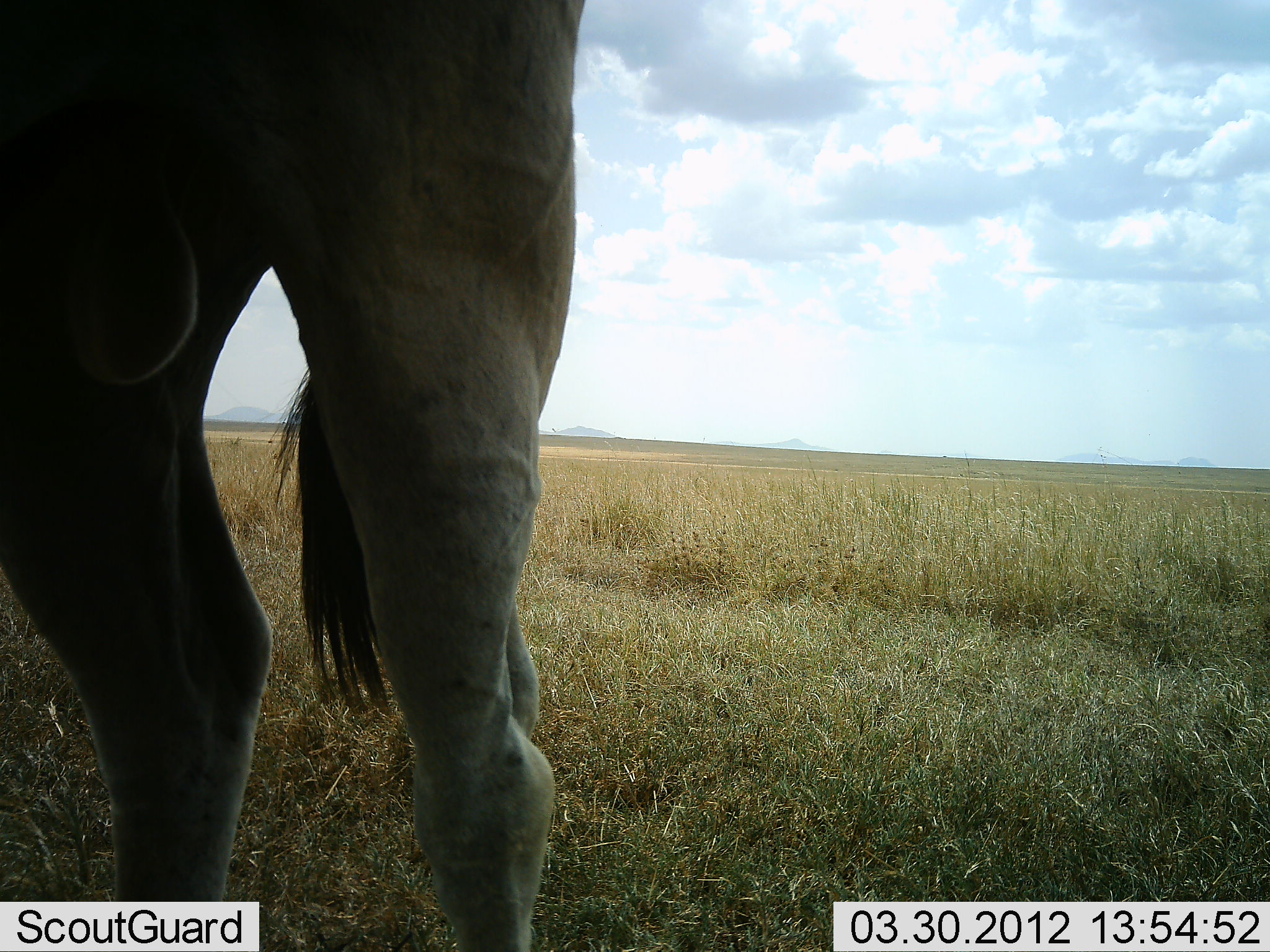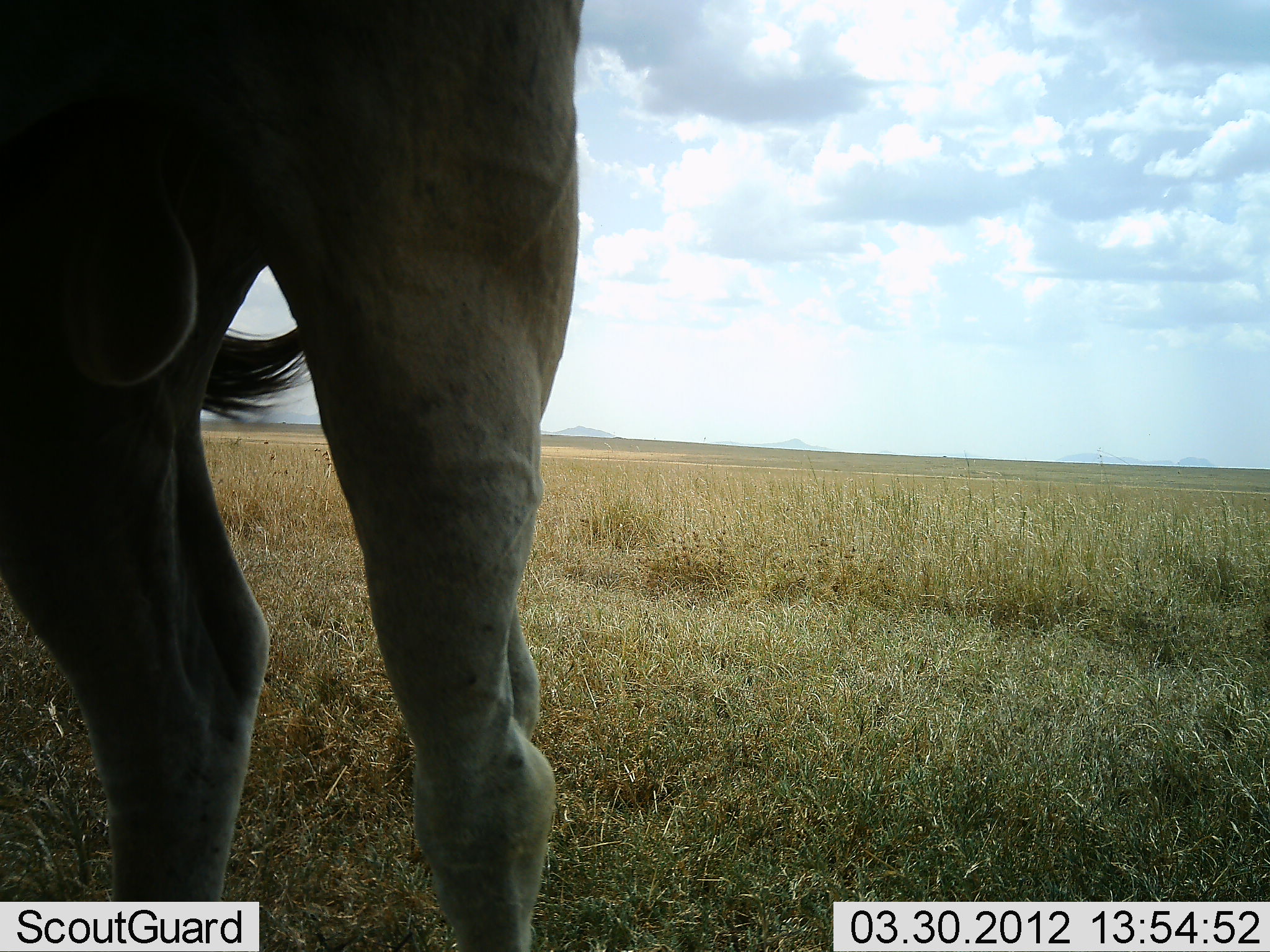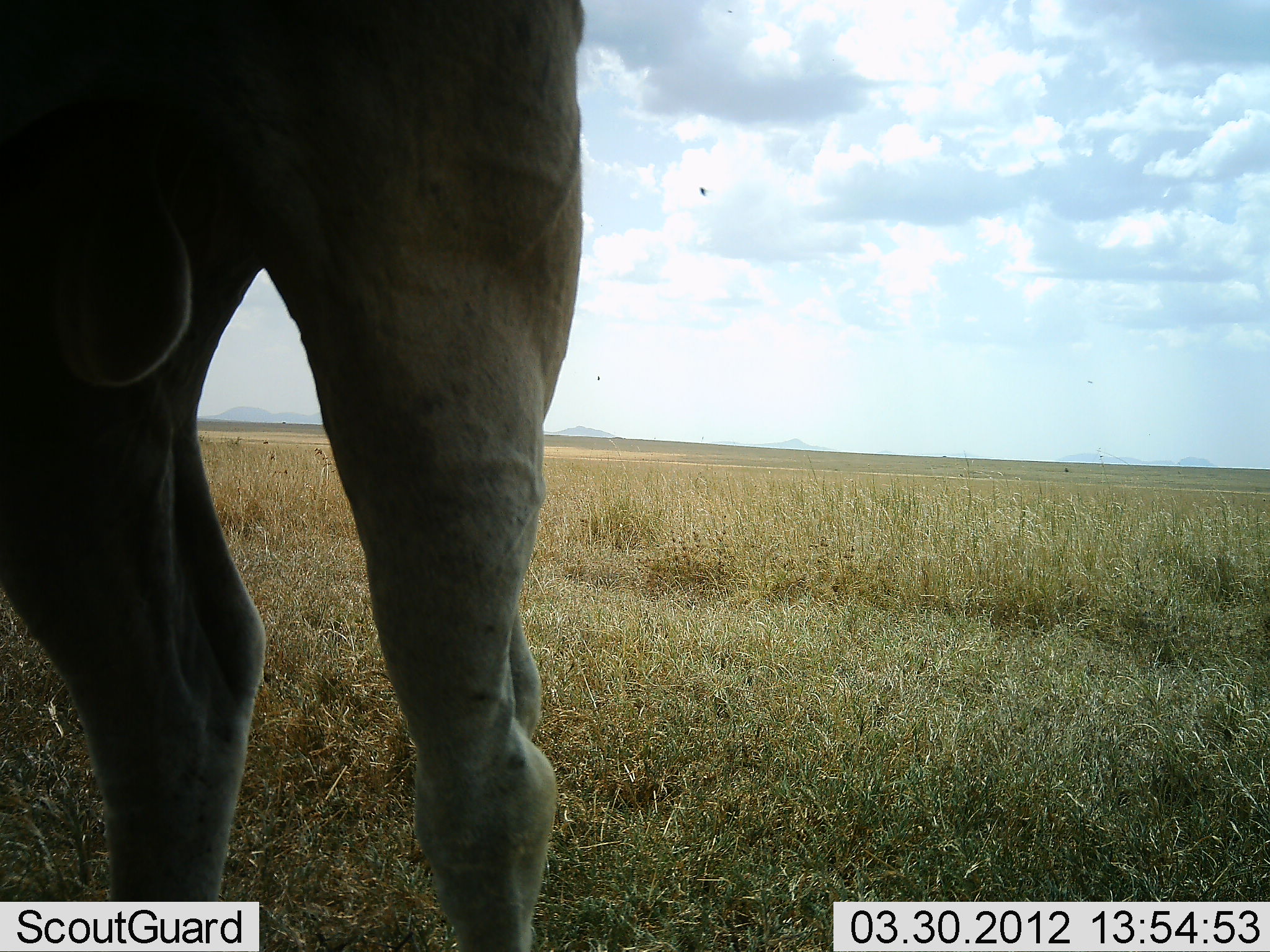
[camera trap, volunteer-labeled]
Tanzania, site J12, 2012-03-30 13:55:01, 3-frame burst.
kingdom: Animalia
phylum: Chordata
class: Mammalia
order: Artiodactyla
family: Bovidae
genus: Alcelaphus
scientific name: Alcelaphus buselaphus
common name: hartebeest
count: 1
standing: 100%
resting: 0%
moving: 0%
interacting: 0%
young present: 0%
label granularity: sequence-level